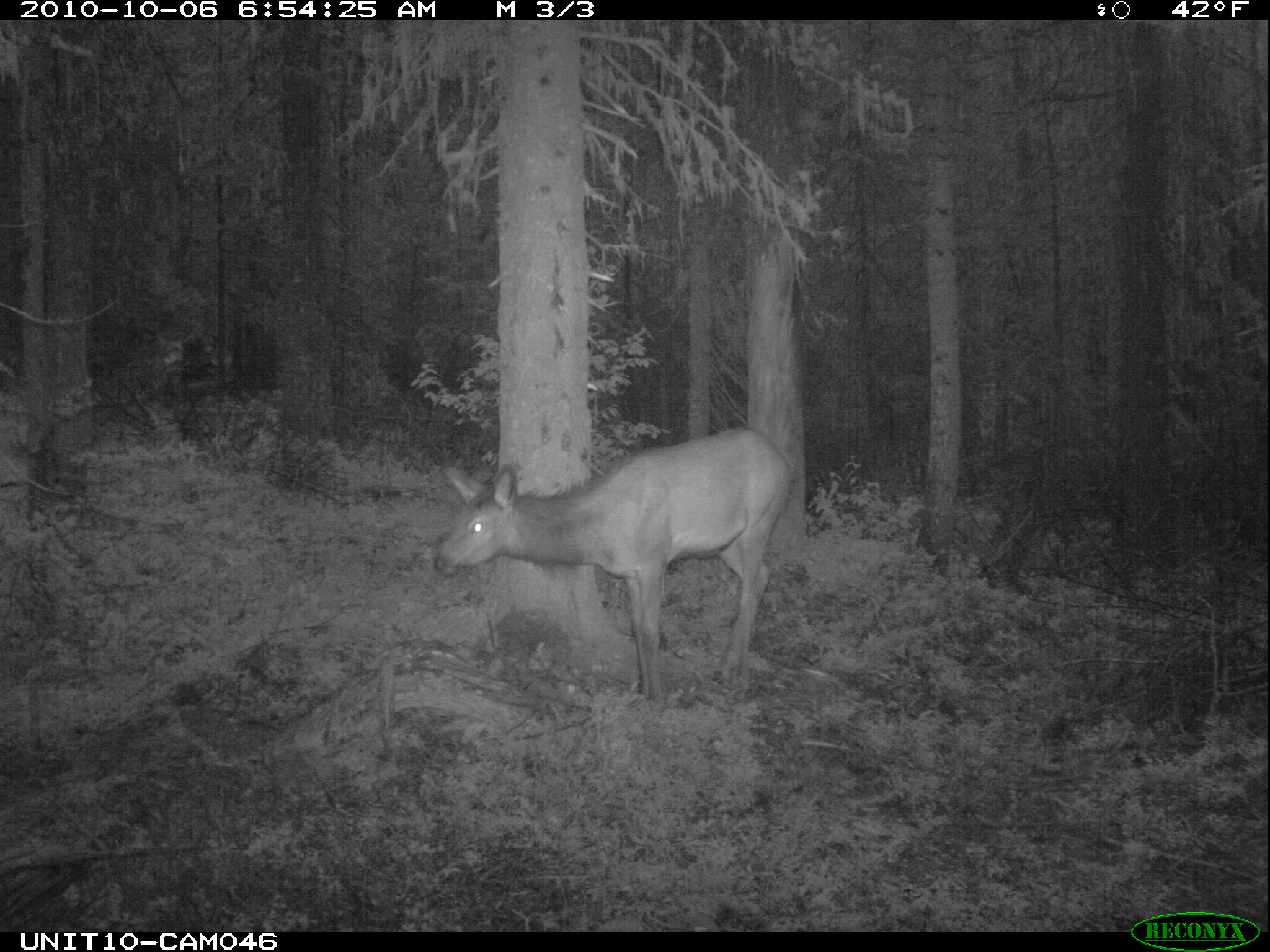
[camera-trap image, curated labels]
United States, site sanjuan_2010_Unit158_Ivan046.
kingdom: Animalia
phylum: Chordata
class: Mammalia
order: Artiodactyla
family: Cervidae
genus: Cervus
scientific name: Cervus elaphus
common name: red deer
Cervus elaphus (red deer).